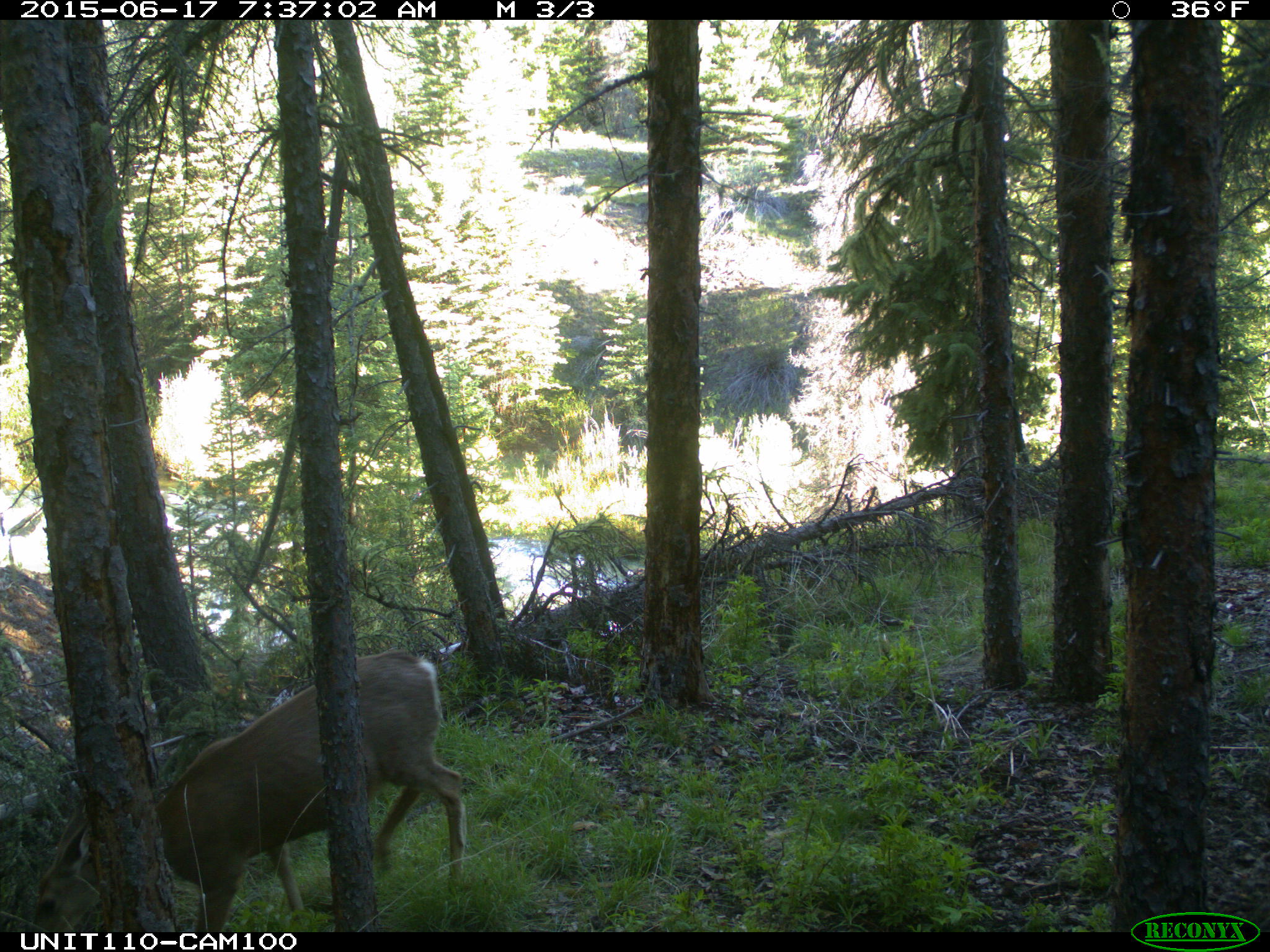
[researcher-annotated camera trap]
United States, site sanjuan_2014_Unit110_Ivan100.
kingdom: Animalia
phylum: Chordata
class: Mammalia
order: Artiodactyla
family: Cervidae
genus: Odocoileus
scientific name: Odocoileus hemionus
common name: mule deer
Odocoileus hemionus (mule deer).